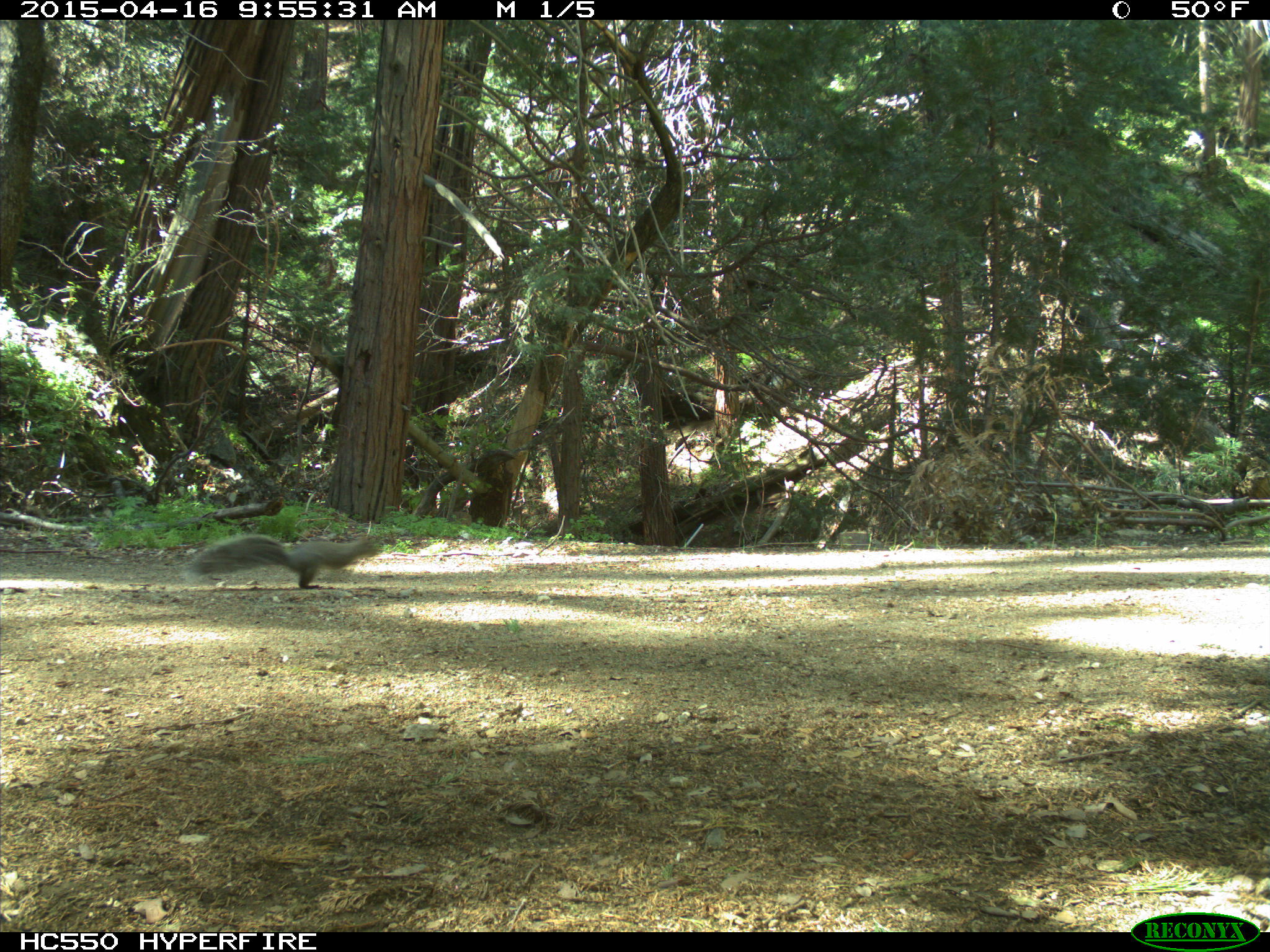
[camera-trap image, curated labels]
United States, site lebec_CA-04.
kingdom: Animalia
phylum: Chordata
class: Mammalia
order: Rodentia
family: Sciuridae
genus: Sciurus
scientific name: Sciurus carolinensis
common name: eastern gray squirrel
Sciurus carolinensis (eastern gray squirrel).